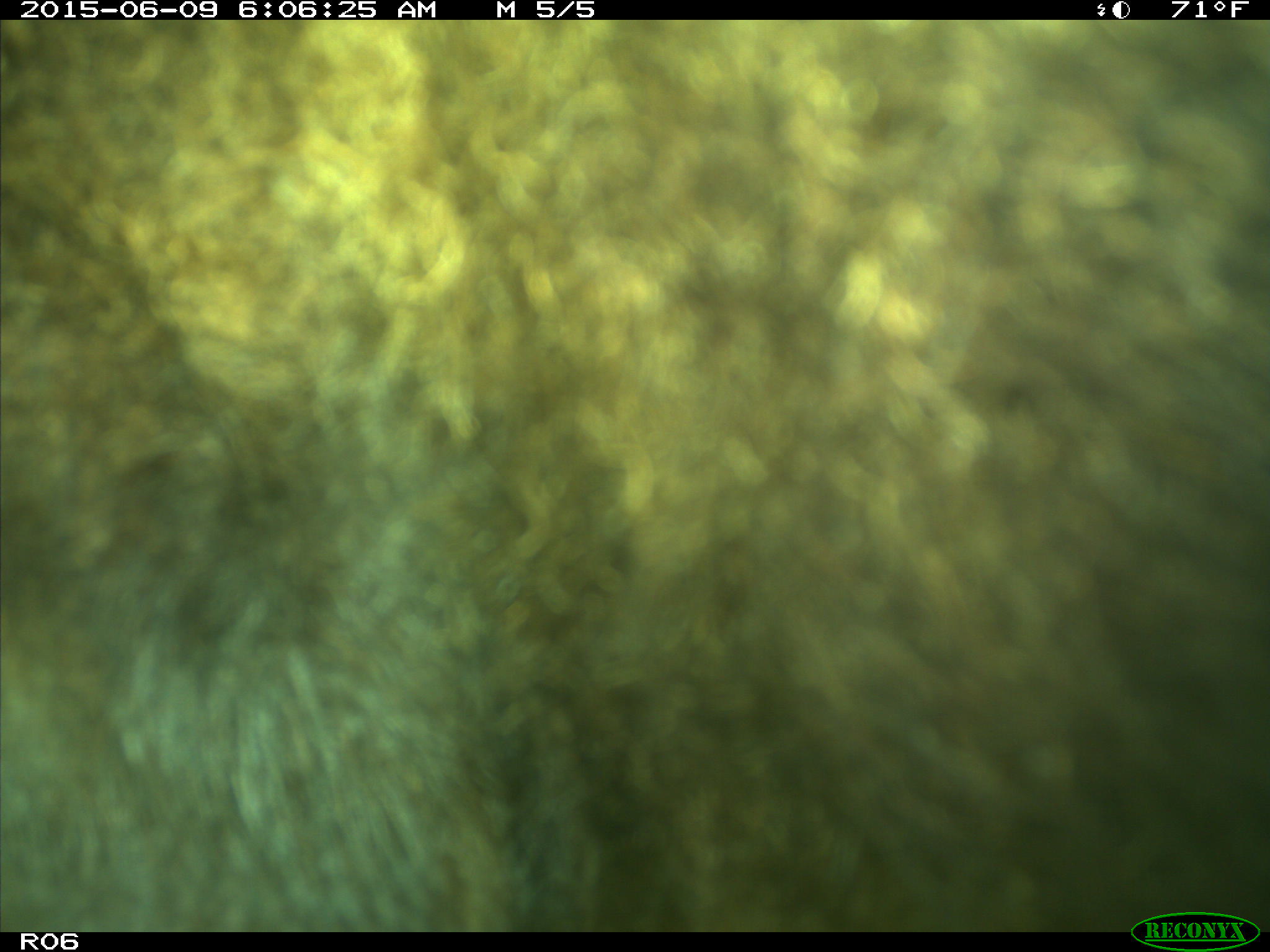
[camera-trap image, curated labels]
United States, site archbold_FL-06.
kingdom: Animalia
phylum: Chordata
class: Mammalia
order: Artiodactyla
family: Bovidae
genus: Bos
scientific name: Bos taurus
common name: domestic cow